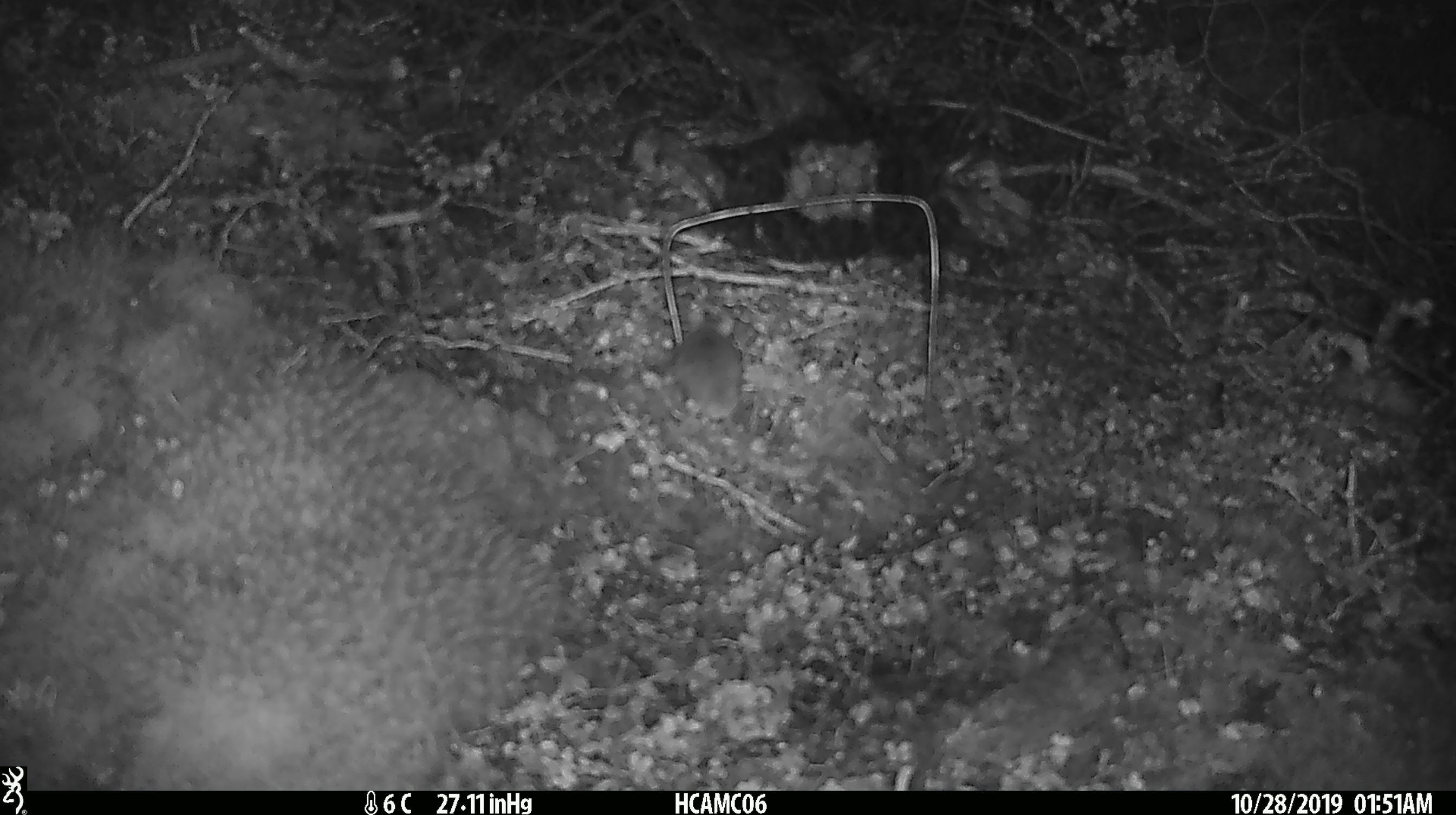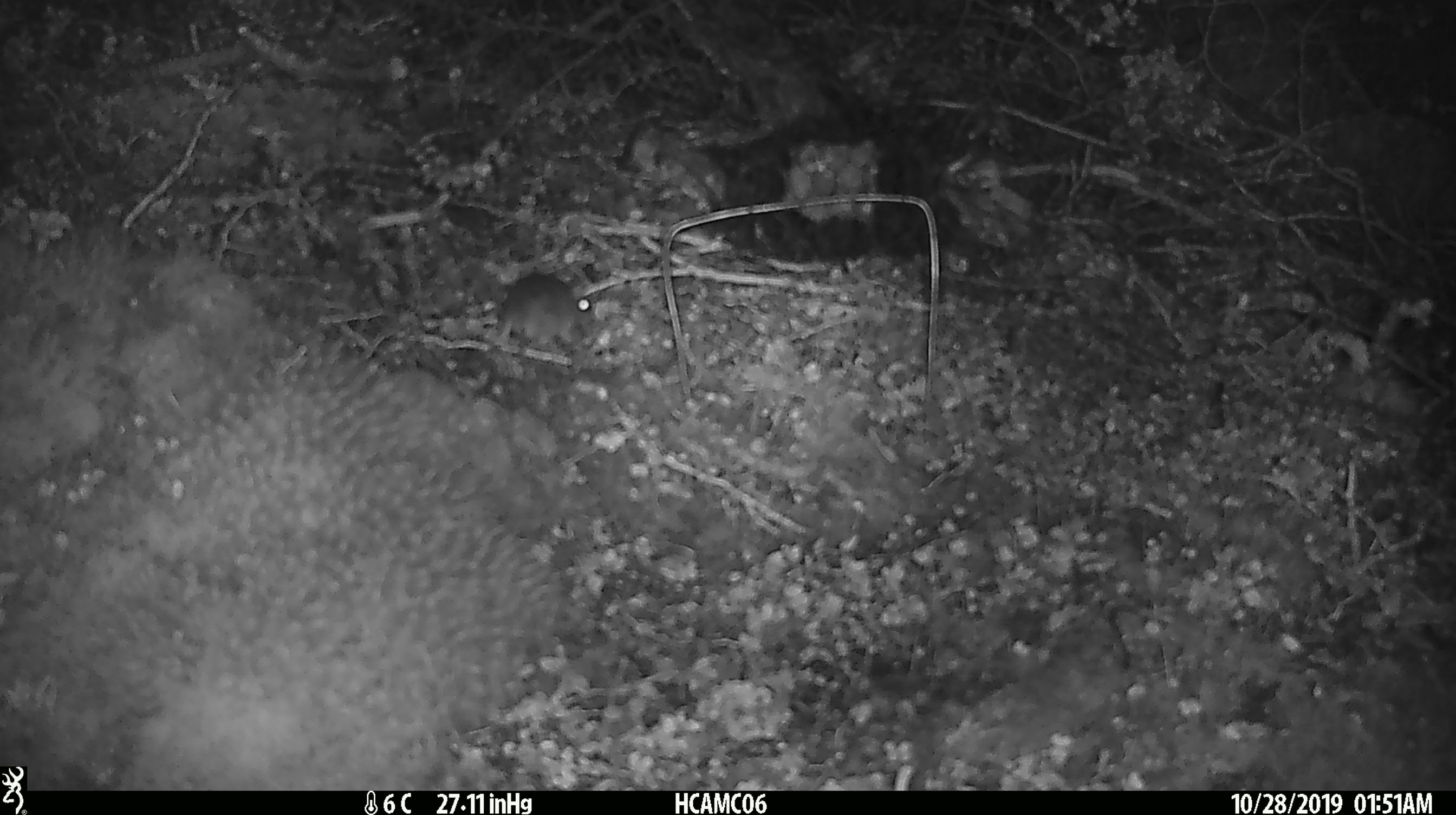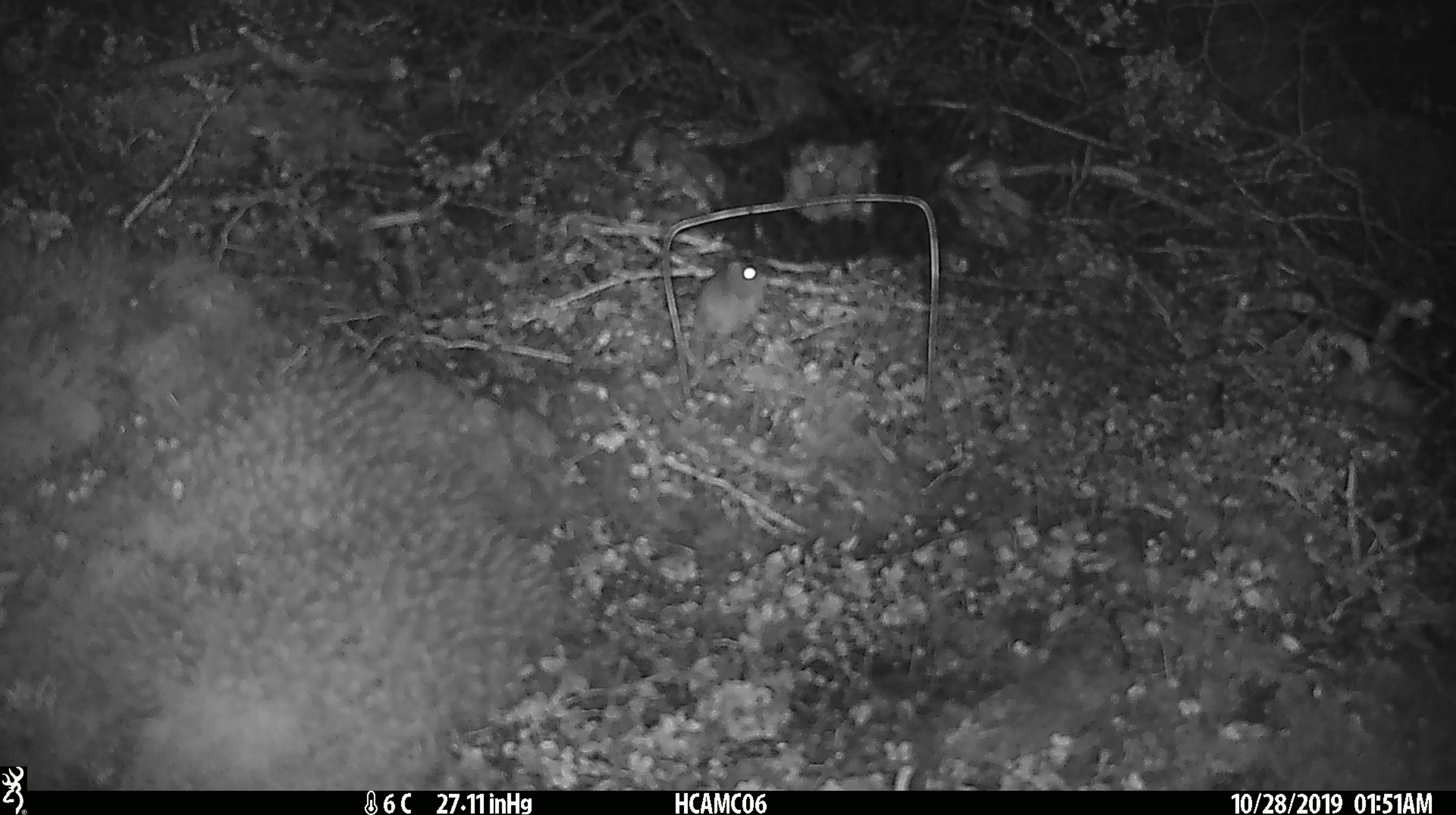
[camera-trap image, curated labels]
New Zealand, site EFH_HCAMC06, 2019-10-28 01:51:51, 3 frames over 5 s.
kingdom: Animalia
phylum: Chordata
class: Mammalia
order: Rodentia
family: Muridae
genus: Mus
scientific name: Mus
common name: mouse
Mouse (Mus).